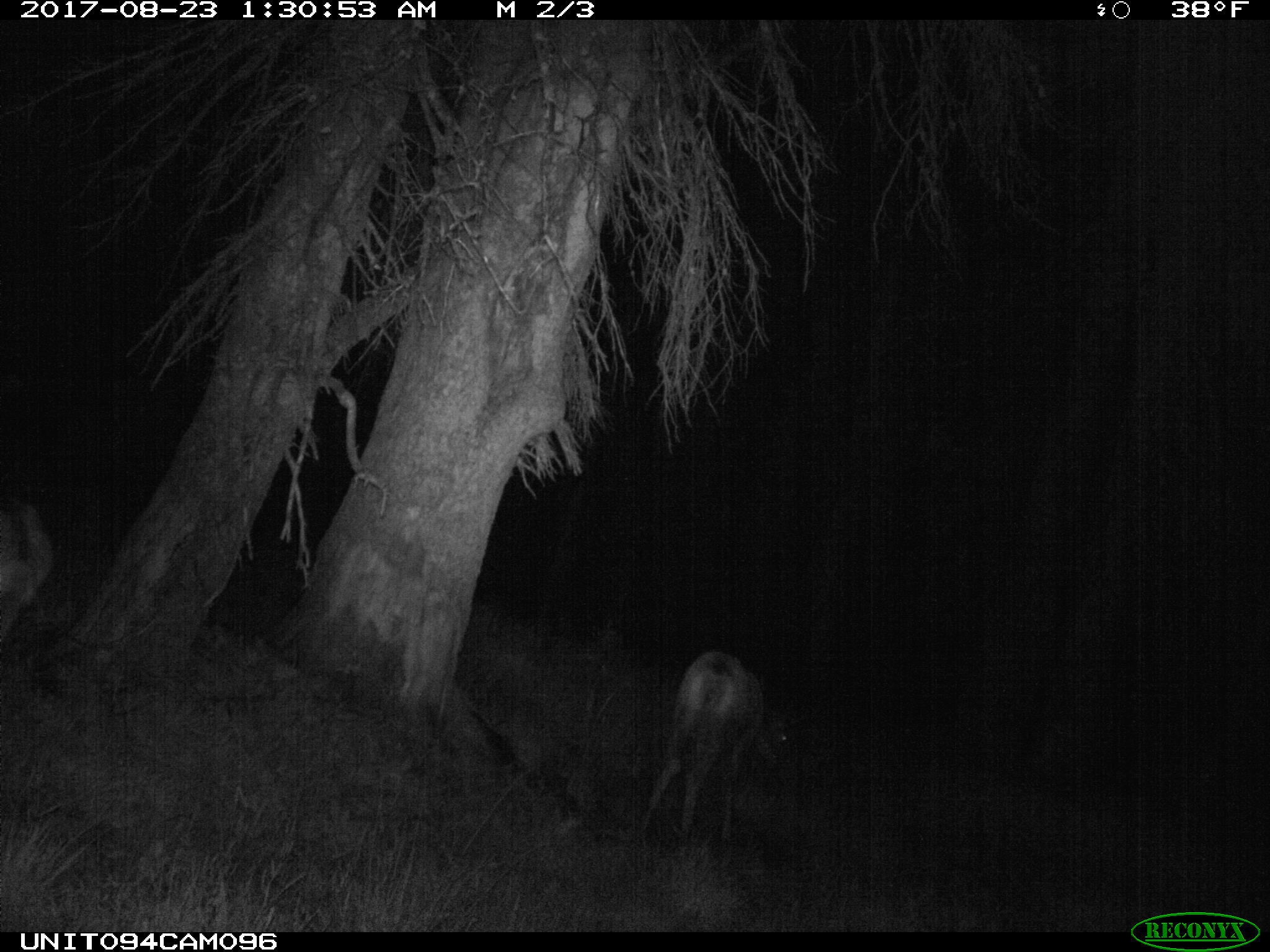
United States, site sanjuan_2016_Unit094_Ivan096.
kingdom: Animalia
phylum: Chordata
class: Mammalia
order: Artiodactyla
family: Cervidae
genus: Odocoileus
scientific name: Odocoileus hemionus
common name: mule deer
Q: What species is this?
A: Odocoileus hemionus (mule deer).